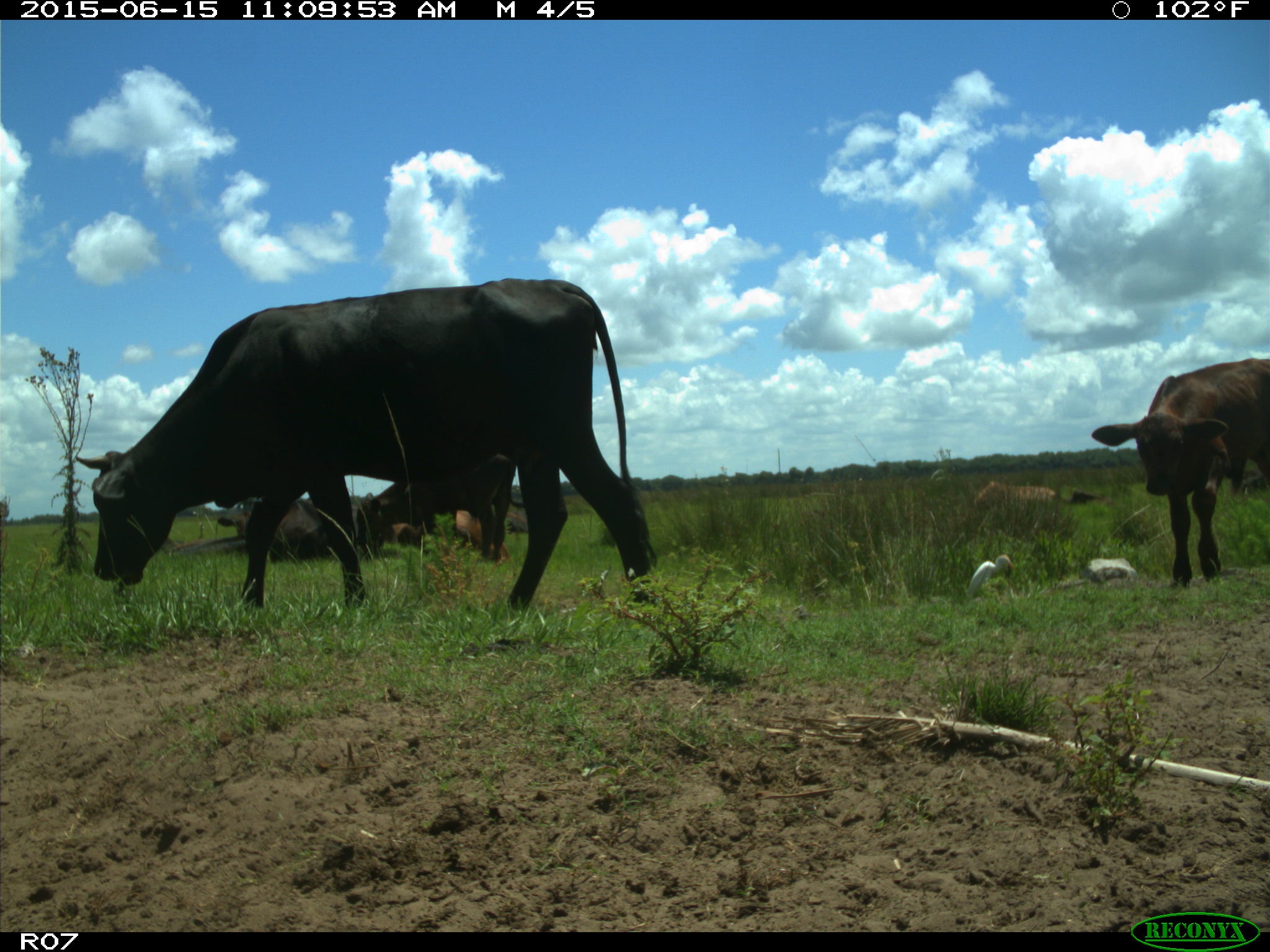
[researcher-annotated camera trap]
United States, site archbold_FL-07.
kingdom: Animalia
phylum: Chordata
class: Mammalia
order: Artiodactyla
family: Bovidae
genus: Bos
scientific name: Bos taurus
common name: domestic cow